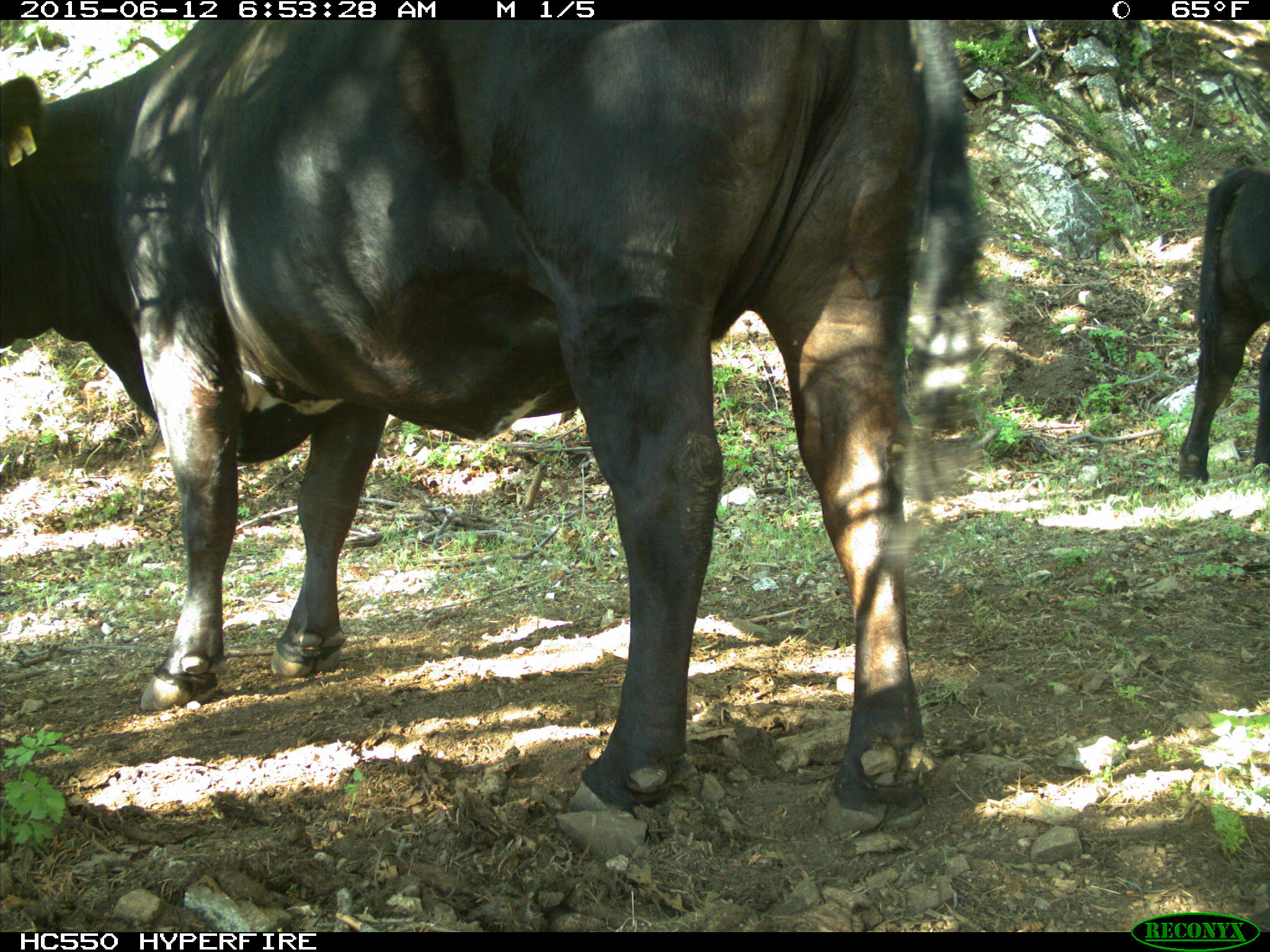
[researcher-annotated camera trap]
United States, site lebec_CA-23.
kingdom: Animalia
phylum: Chordata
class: Mammalia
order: Artiodactyla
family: Bovidae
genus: Bos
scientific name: Bos taurus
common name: domestic cow